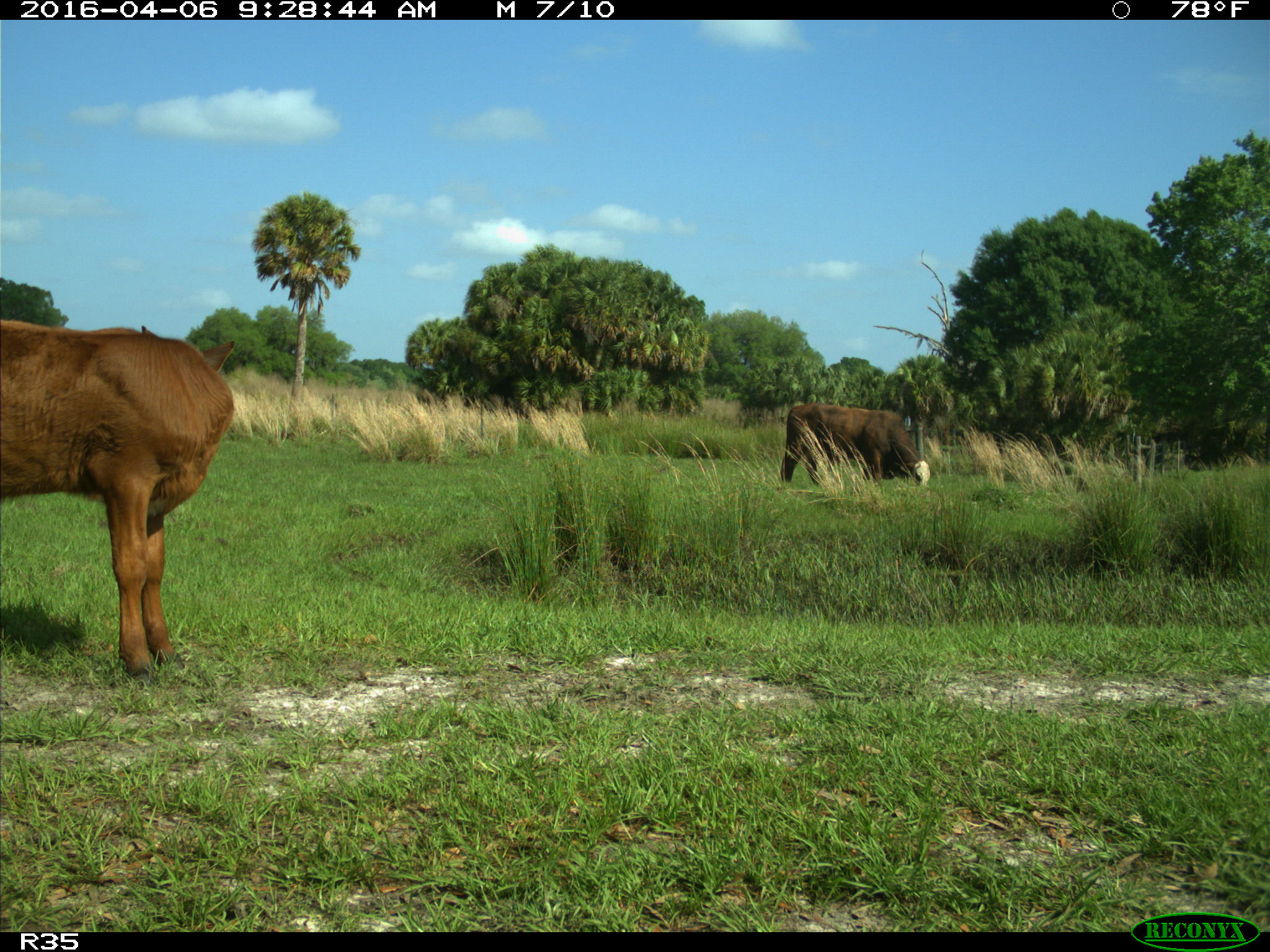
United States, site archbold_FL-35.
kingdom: Animalia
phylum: Chordata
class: Mammalia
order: Artiodactyla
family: Bovidae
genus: Bos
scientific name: Bos taurus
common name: domestic cow